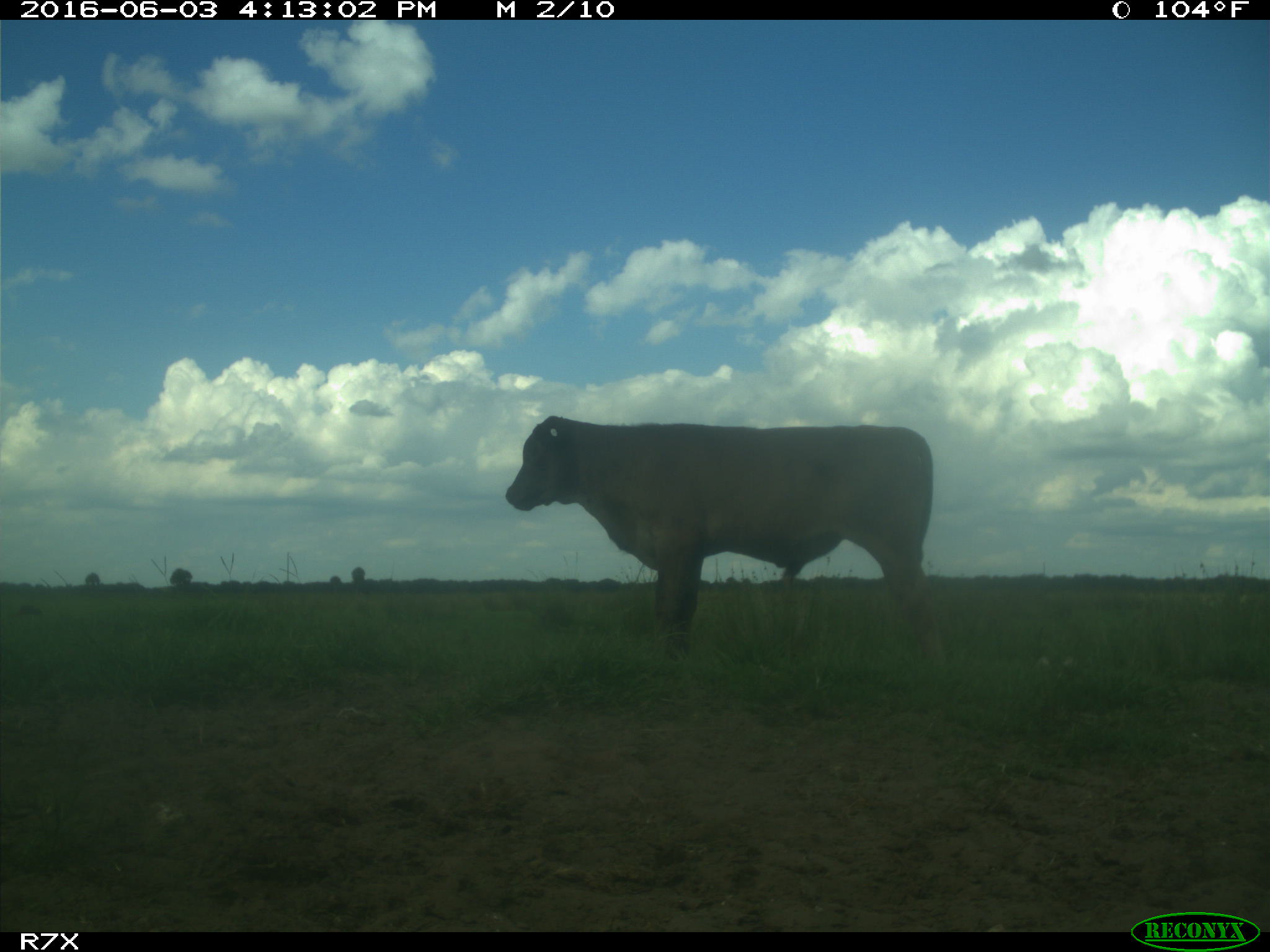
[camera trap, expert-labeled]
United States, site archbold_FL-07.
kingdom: Animalia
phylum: Chordata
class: Mammalia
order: Artiodactyla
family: Bovidae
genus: Bos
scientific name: Bos taurus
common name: domestic cow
Bos taurus (domestic cow).